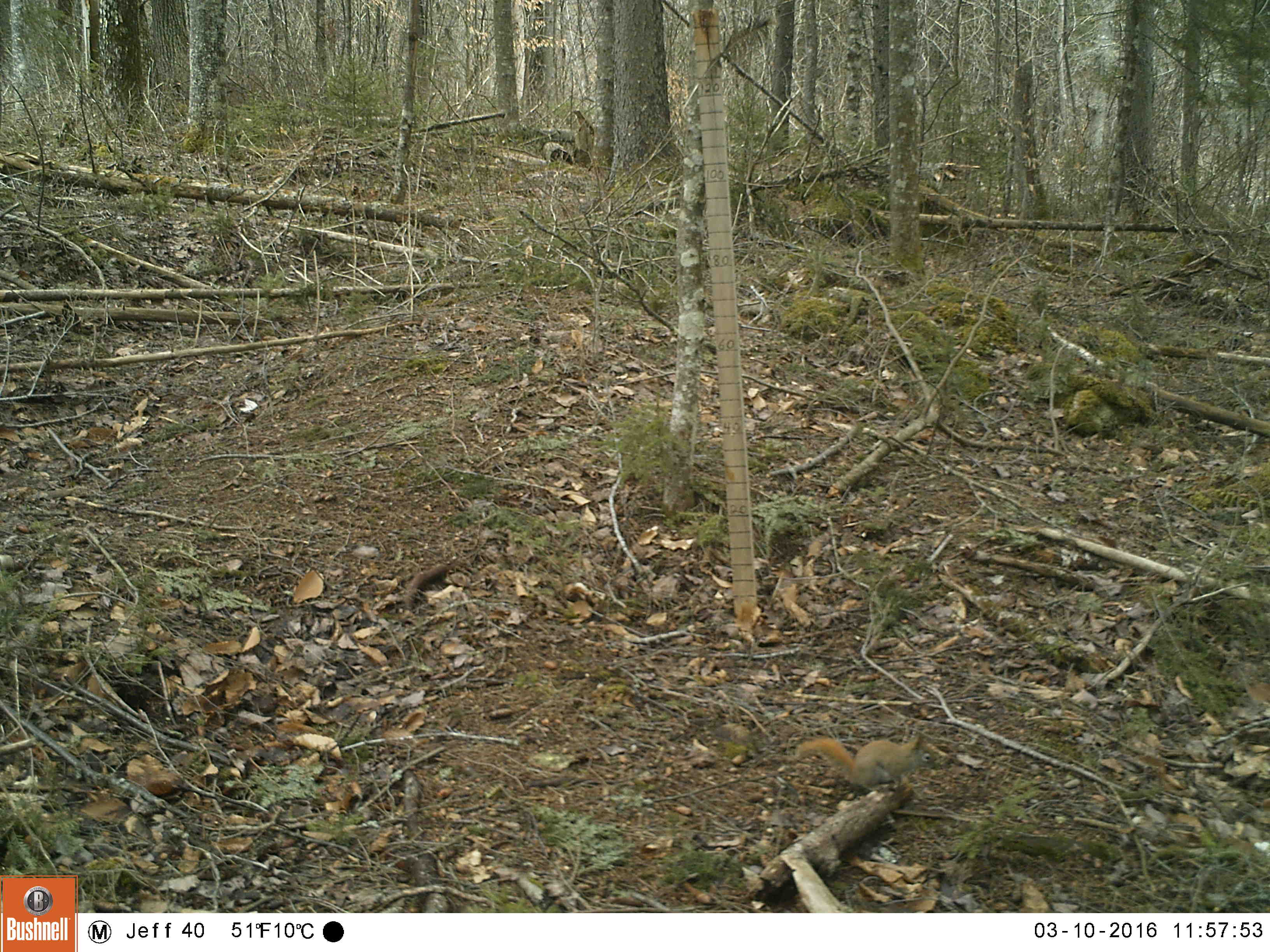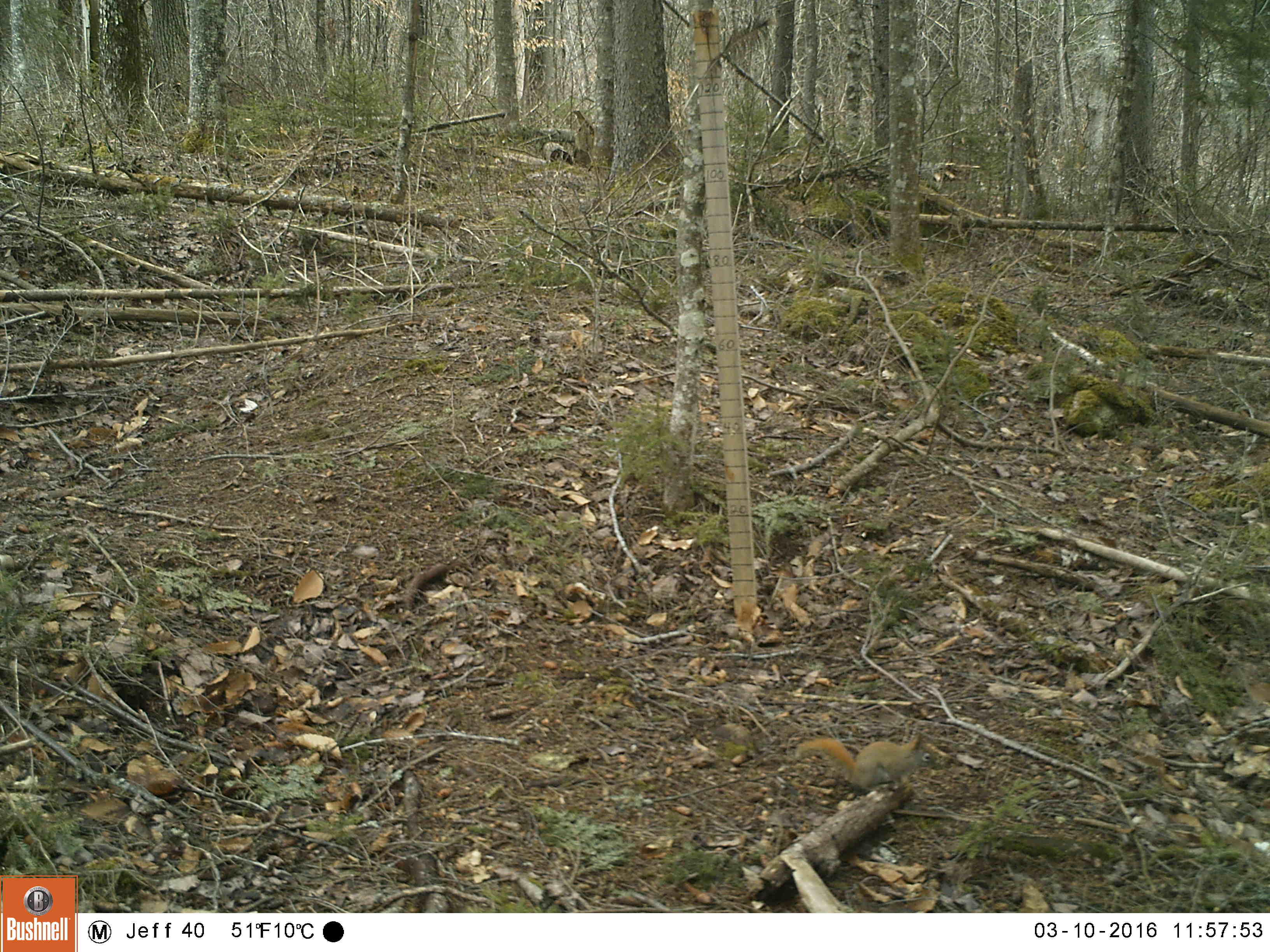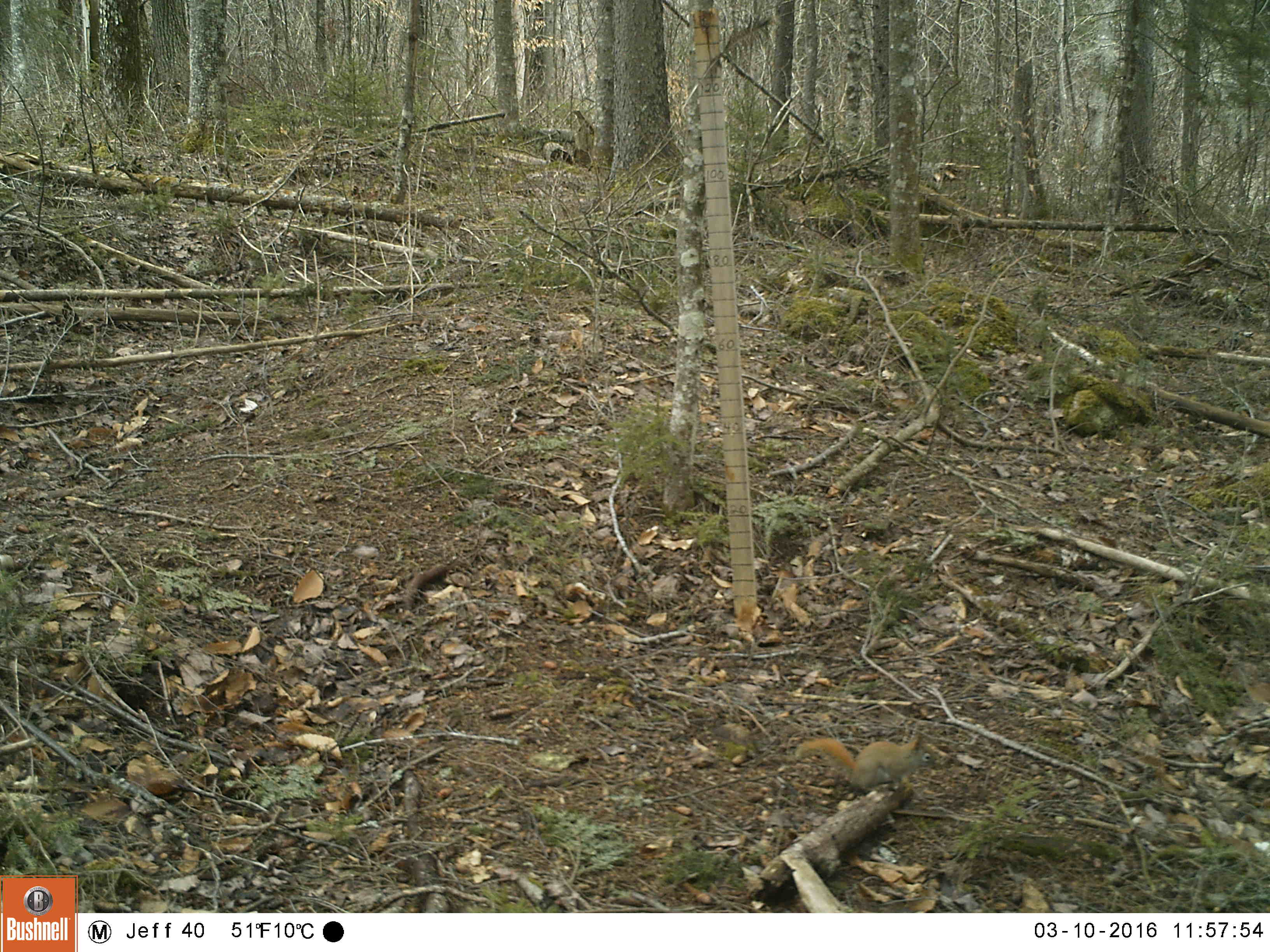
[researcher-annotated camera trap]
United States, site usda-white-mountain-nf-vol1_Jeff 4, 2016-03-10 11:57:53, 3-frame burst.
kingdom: Animalia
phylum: Chordata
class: Mammalia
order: Rodentia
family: Sciuridae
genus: Tamiasciurus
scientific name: Tamiasciurus hudsonicus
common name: red squirrel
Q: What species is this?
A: Red squirrel (Tamiasciurus hudsonicus).